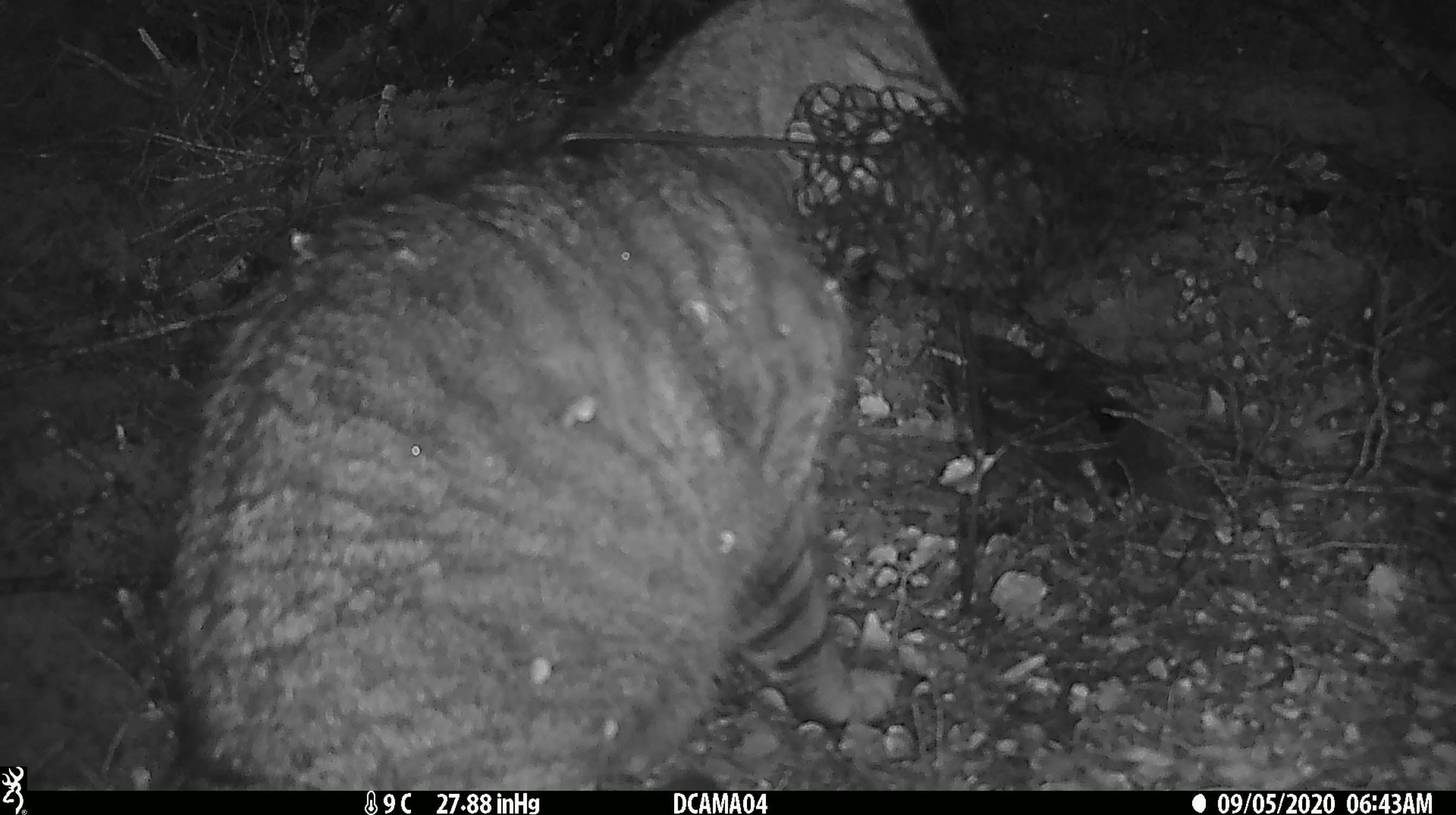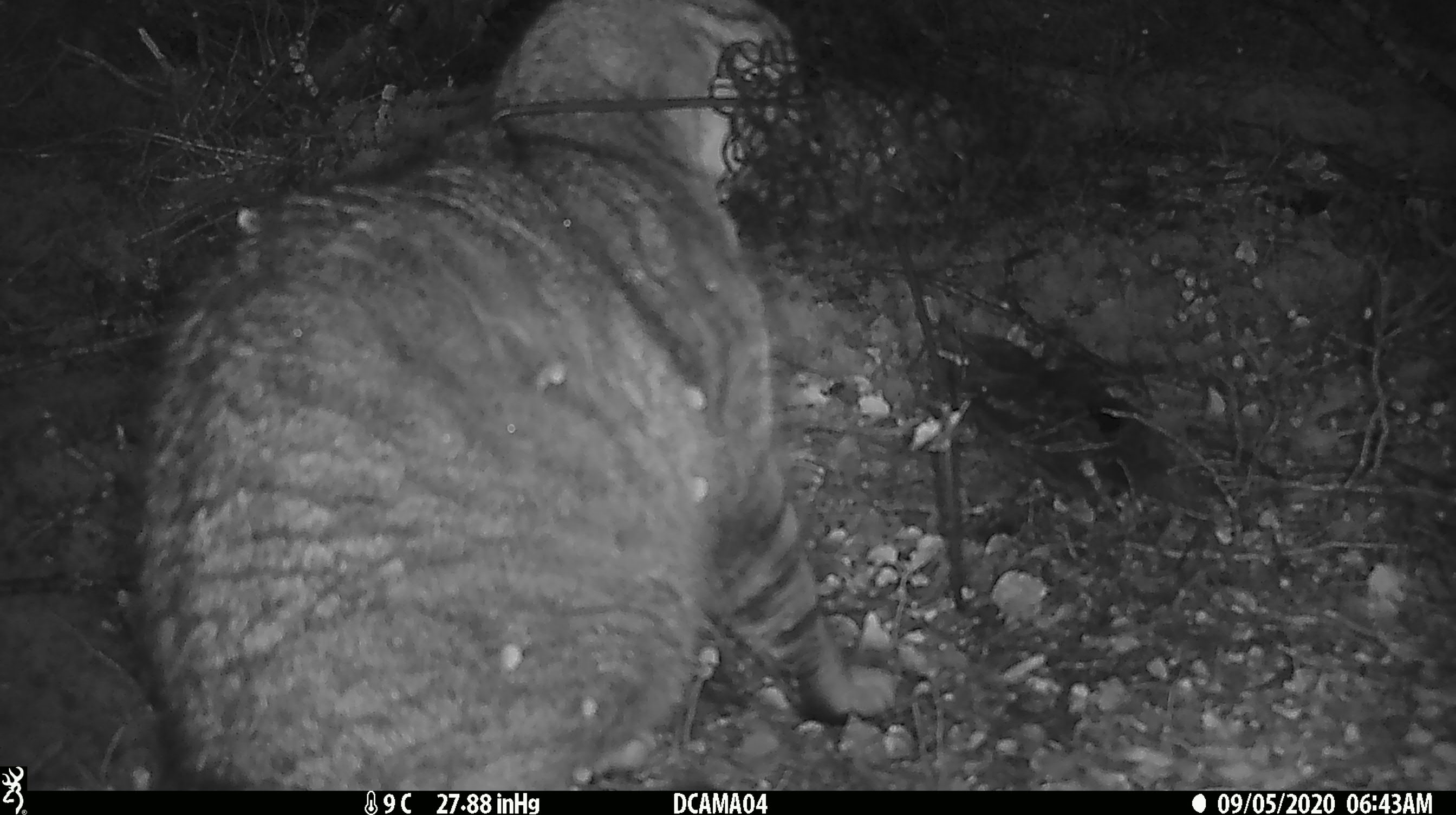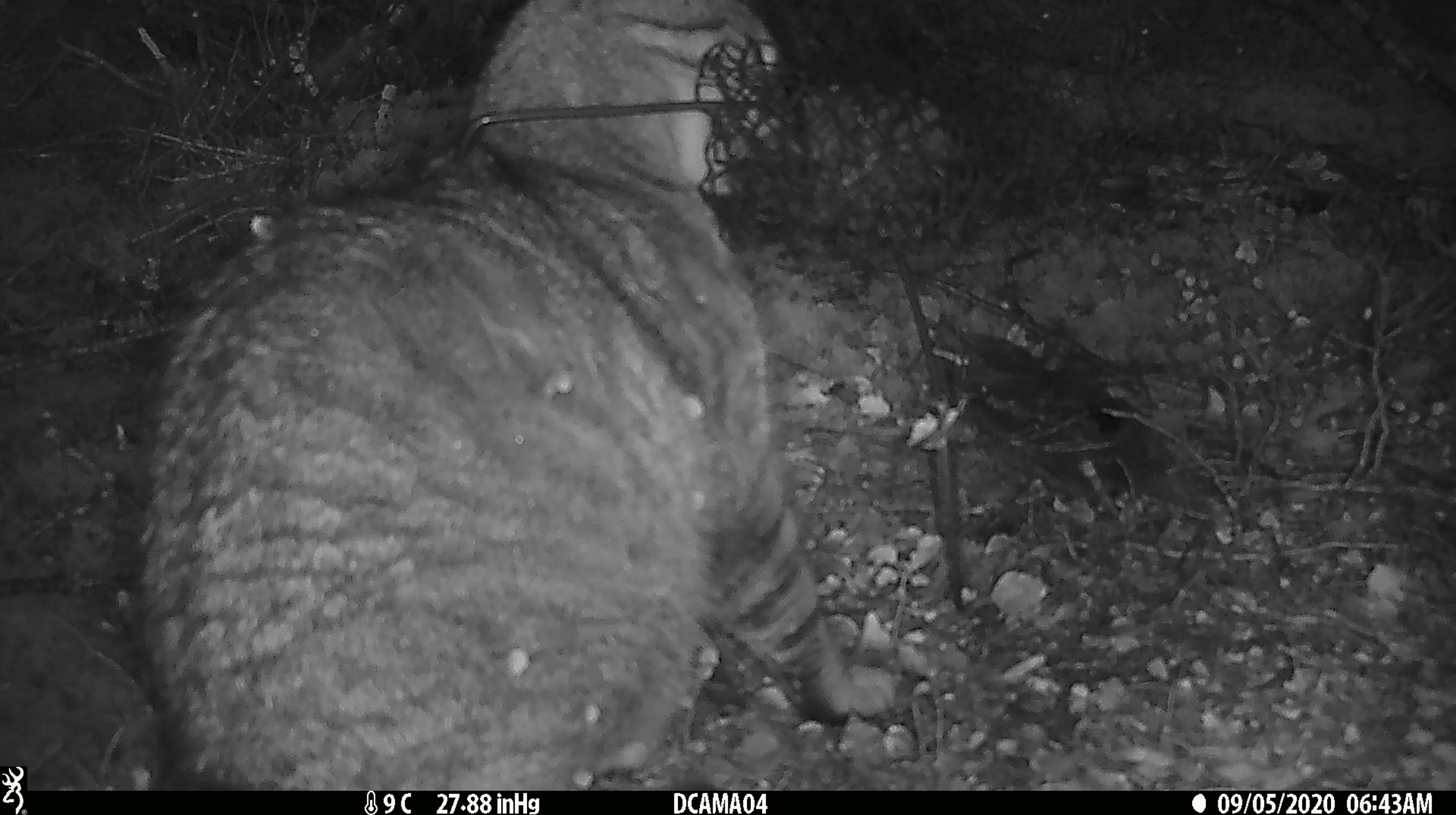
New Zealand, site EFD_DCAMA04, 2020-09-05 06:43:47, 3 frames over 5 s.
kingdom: Animalia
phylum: Chordata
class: Mammalia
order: Carnivora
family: Felidae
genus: Felis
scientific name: Felis catus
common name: domestic cat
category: cat